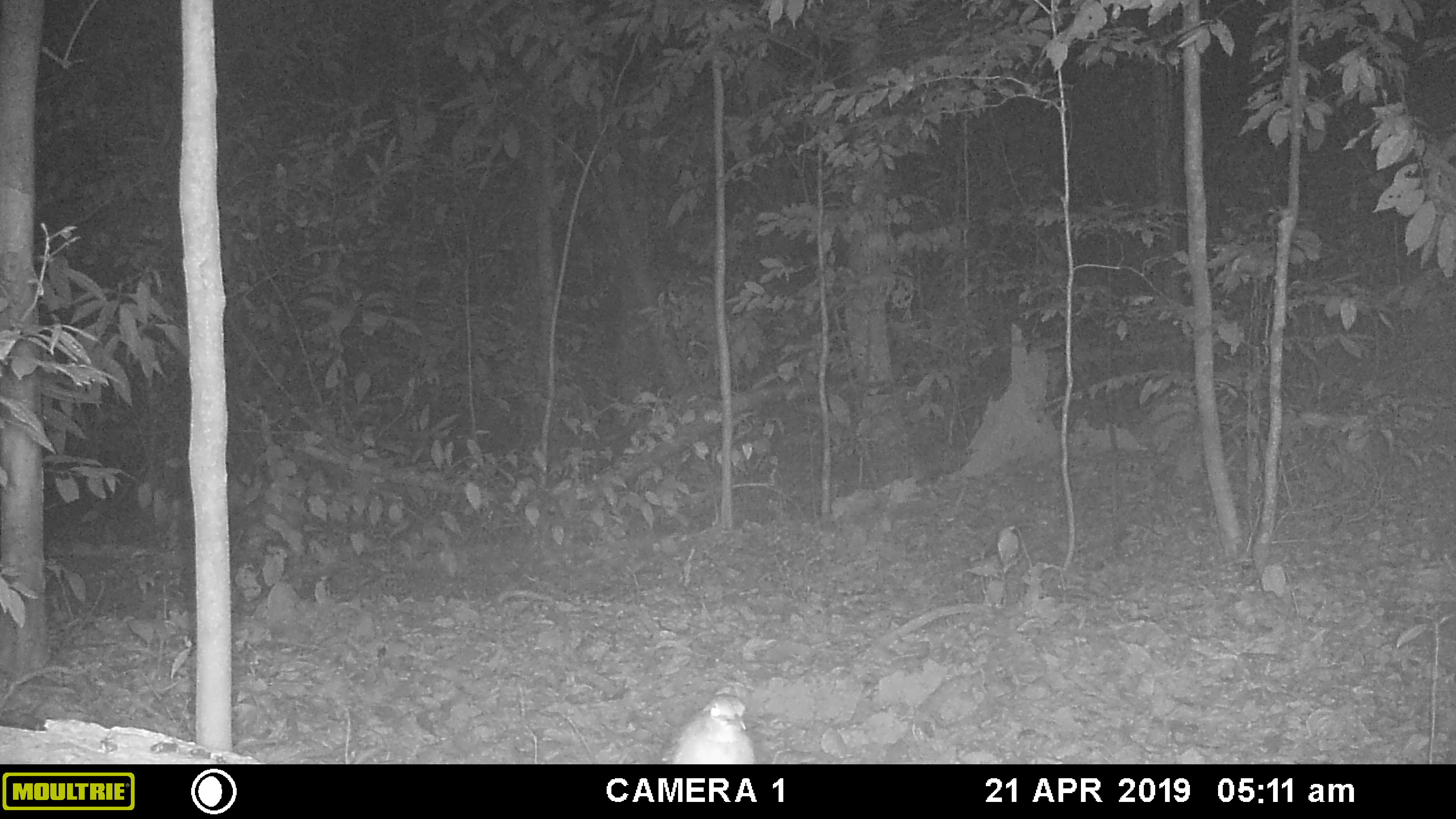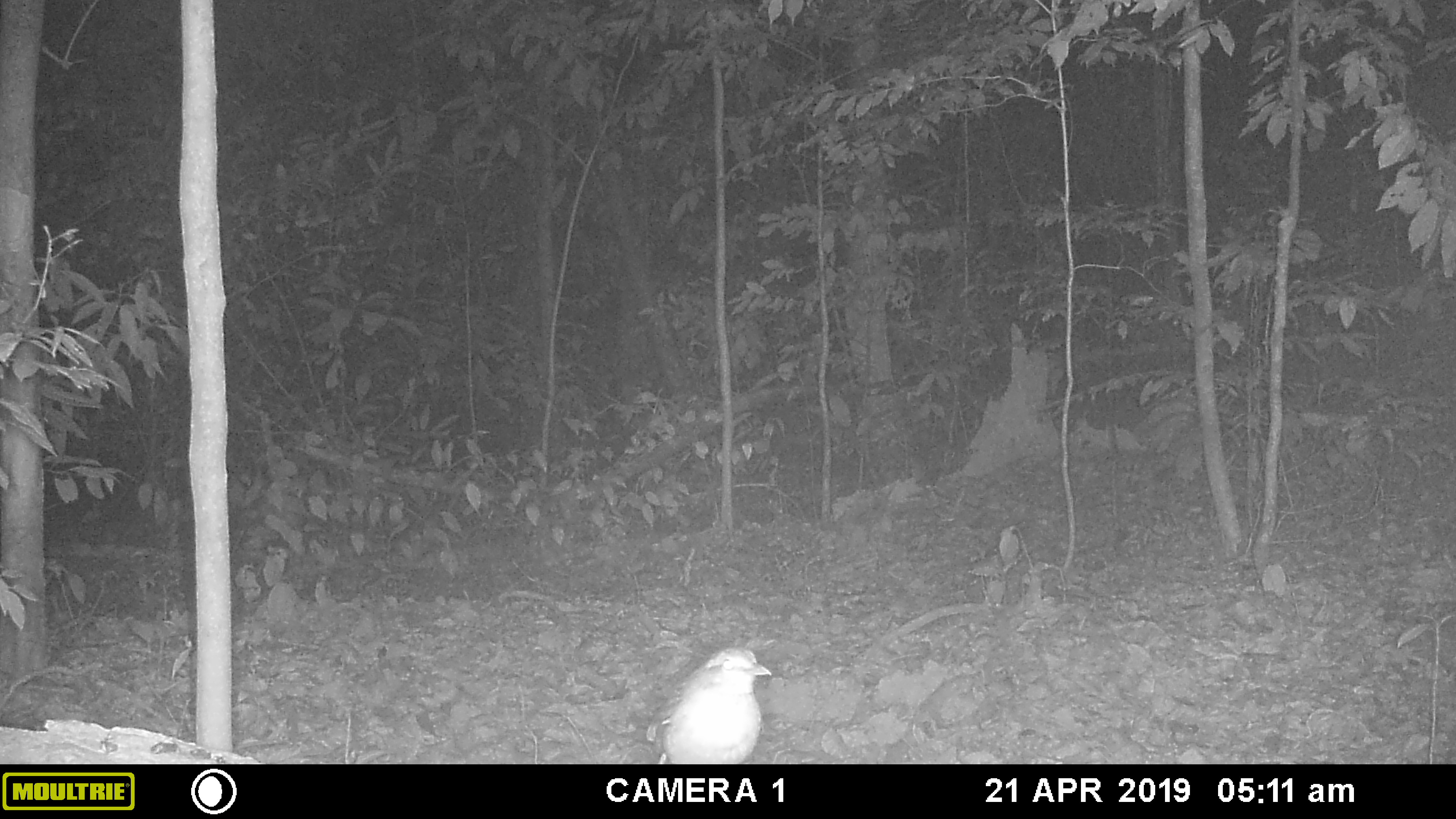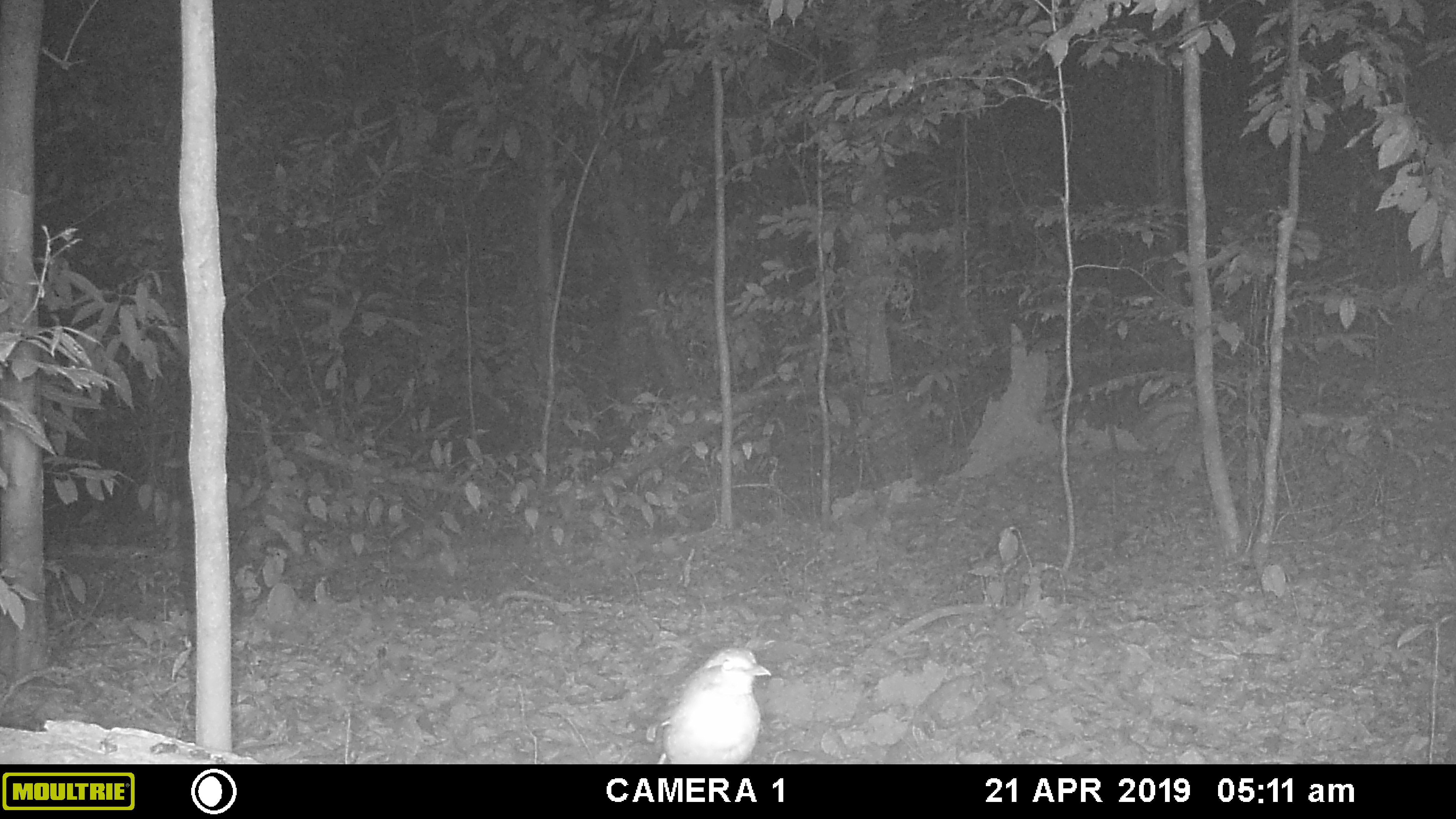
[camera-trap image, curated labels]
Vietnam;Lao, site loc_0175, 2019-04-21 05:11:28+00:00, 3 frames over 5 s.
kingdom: Animalia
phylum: Chordata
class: Aves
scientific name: Aves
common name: bird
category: unidentified bird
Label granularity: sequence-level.